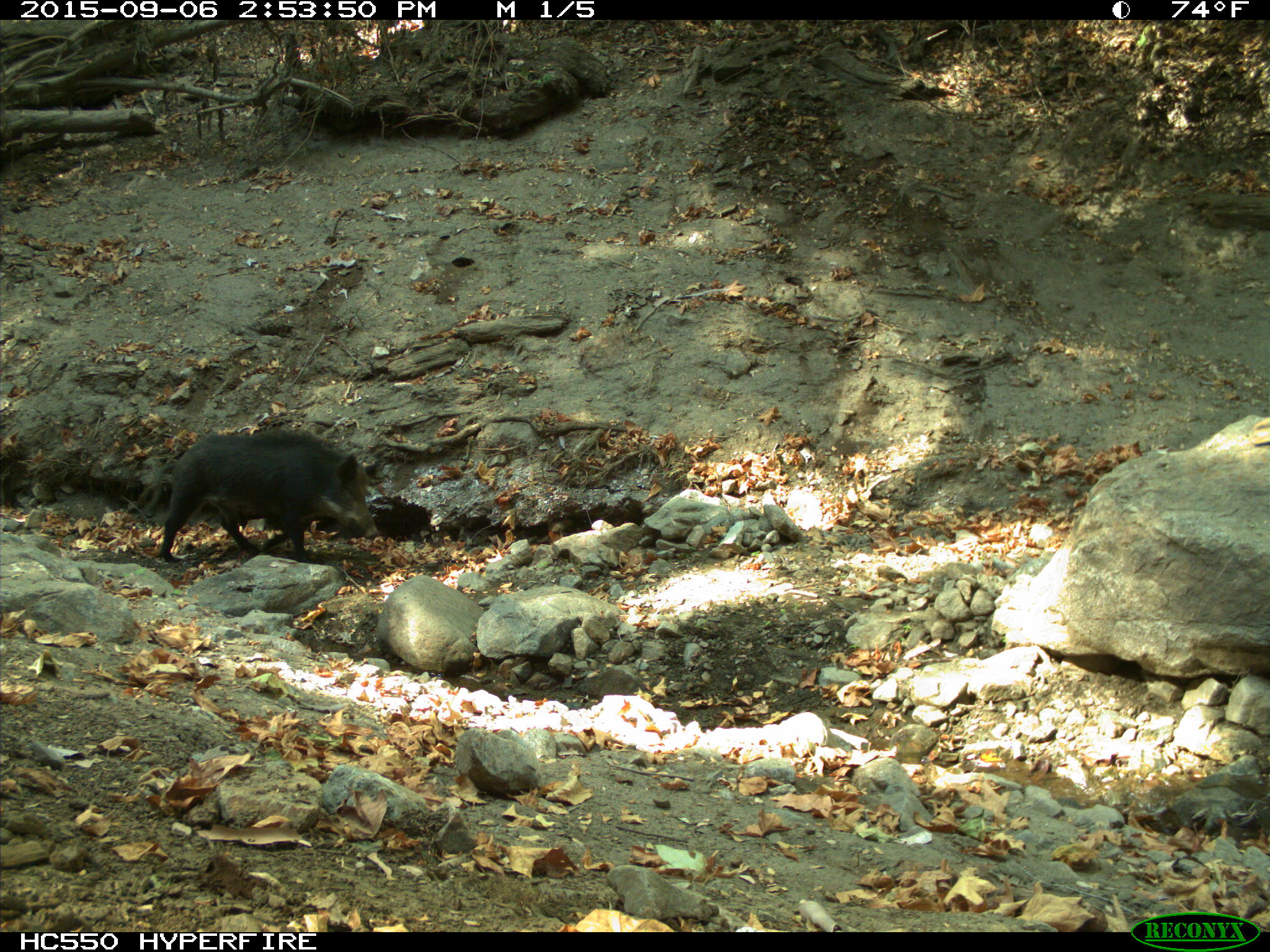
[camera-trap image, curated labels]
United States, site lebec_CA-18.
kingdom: Animalia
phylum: Chordata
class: Mammalia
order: Artiodactyla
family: Suidae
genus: Sus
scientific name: Sus scrofa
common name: wild boar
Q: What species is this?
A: Sus scrofa (wild boar).